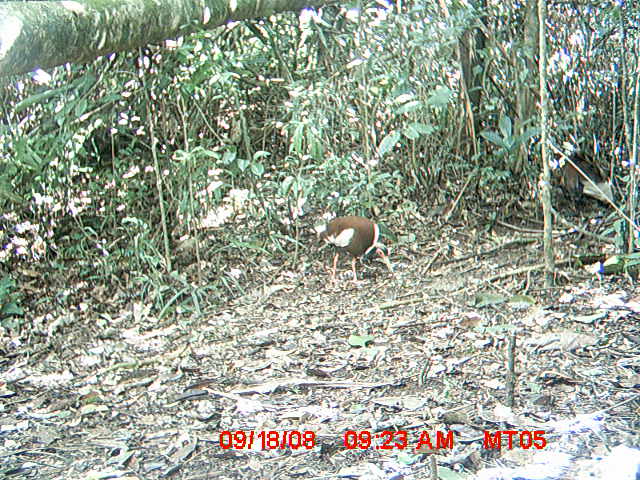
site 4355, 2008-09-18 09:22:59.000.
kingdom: Animalia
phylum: Chordata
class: Aves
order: Cuculiformes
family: Cuculidae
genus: Coua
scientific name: Coua serriana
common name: red-breasted coua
Coua serriana (red-breasted coua), count 2.